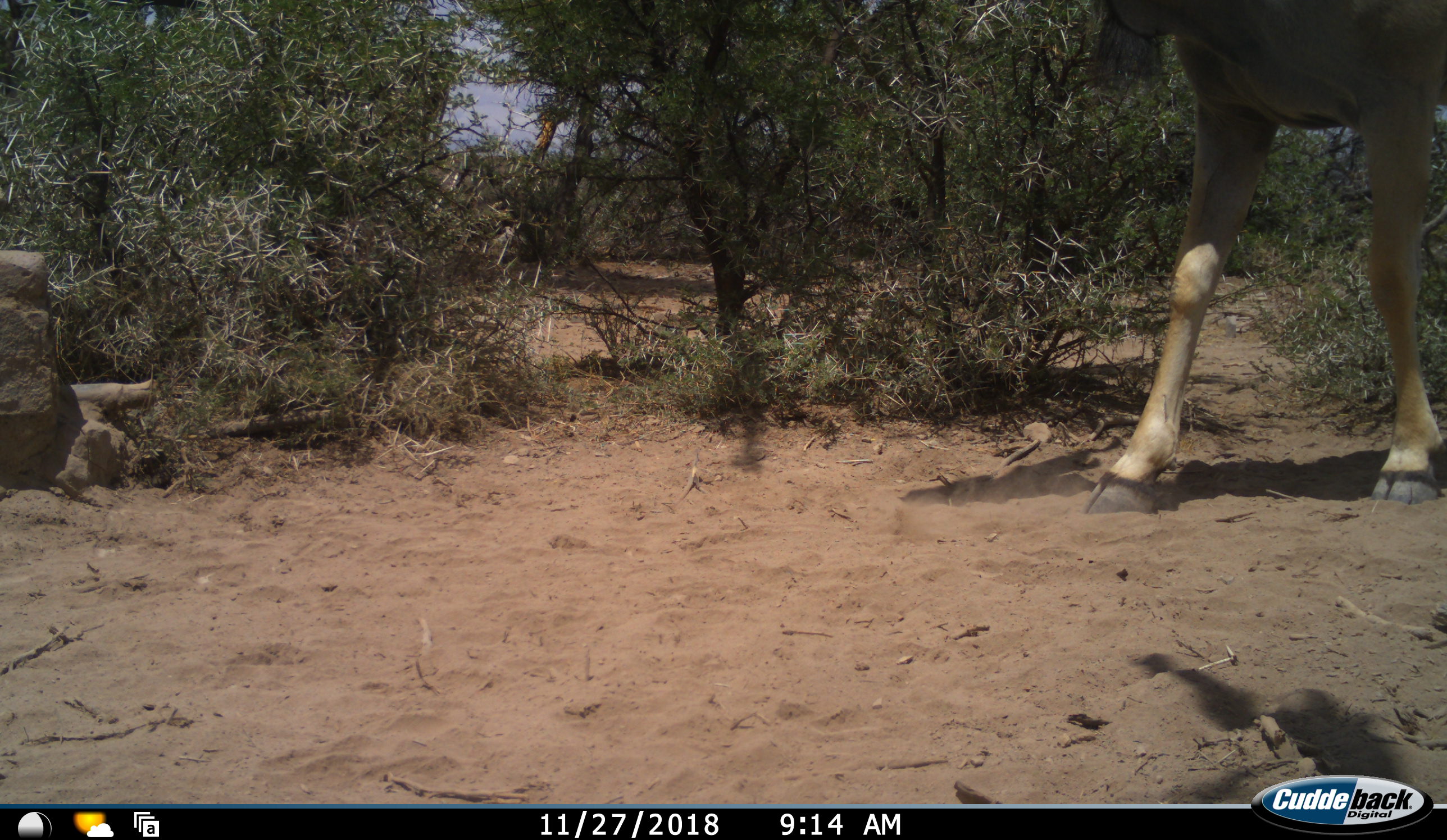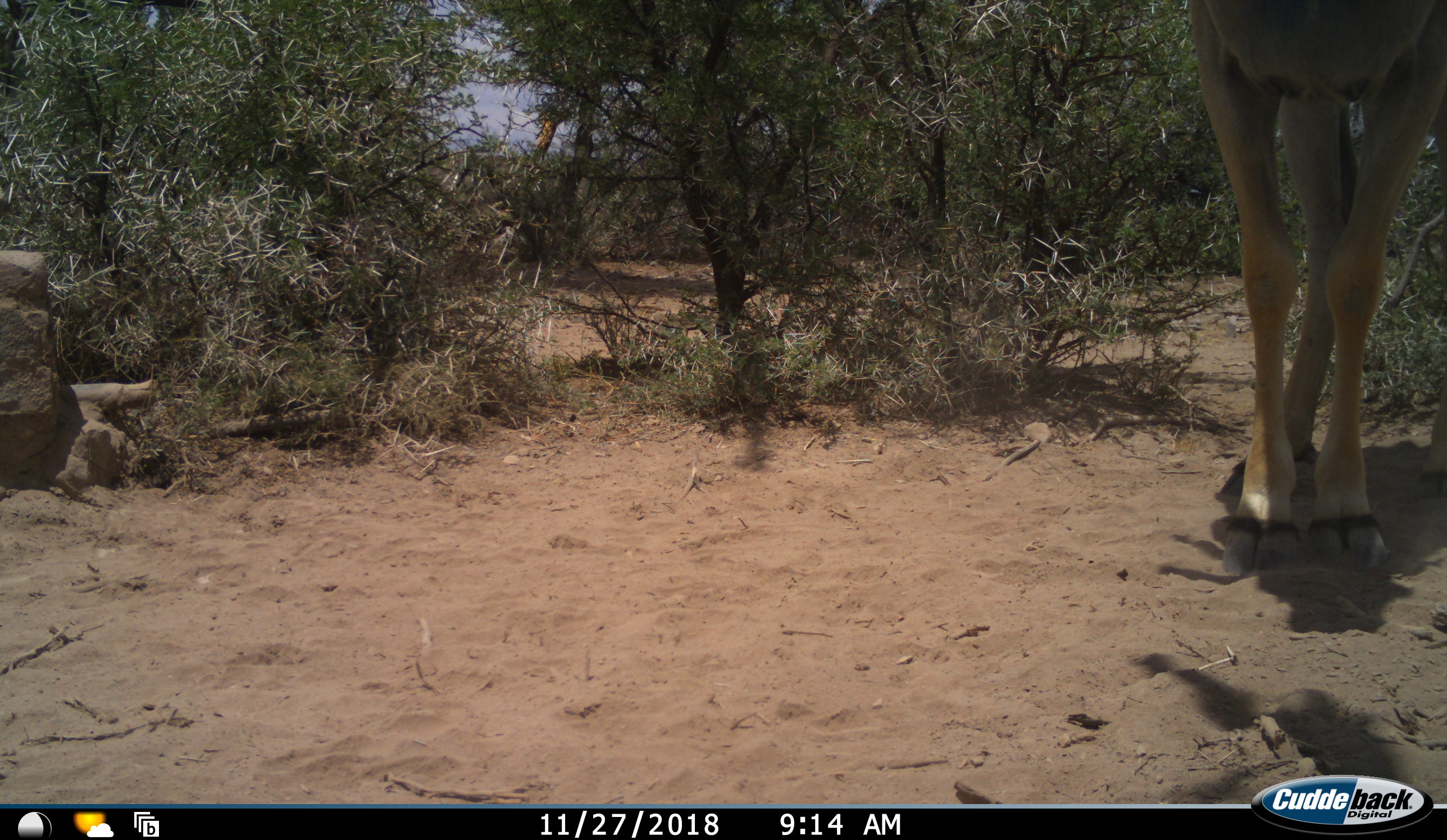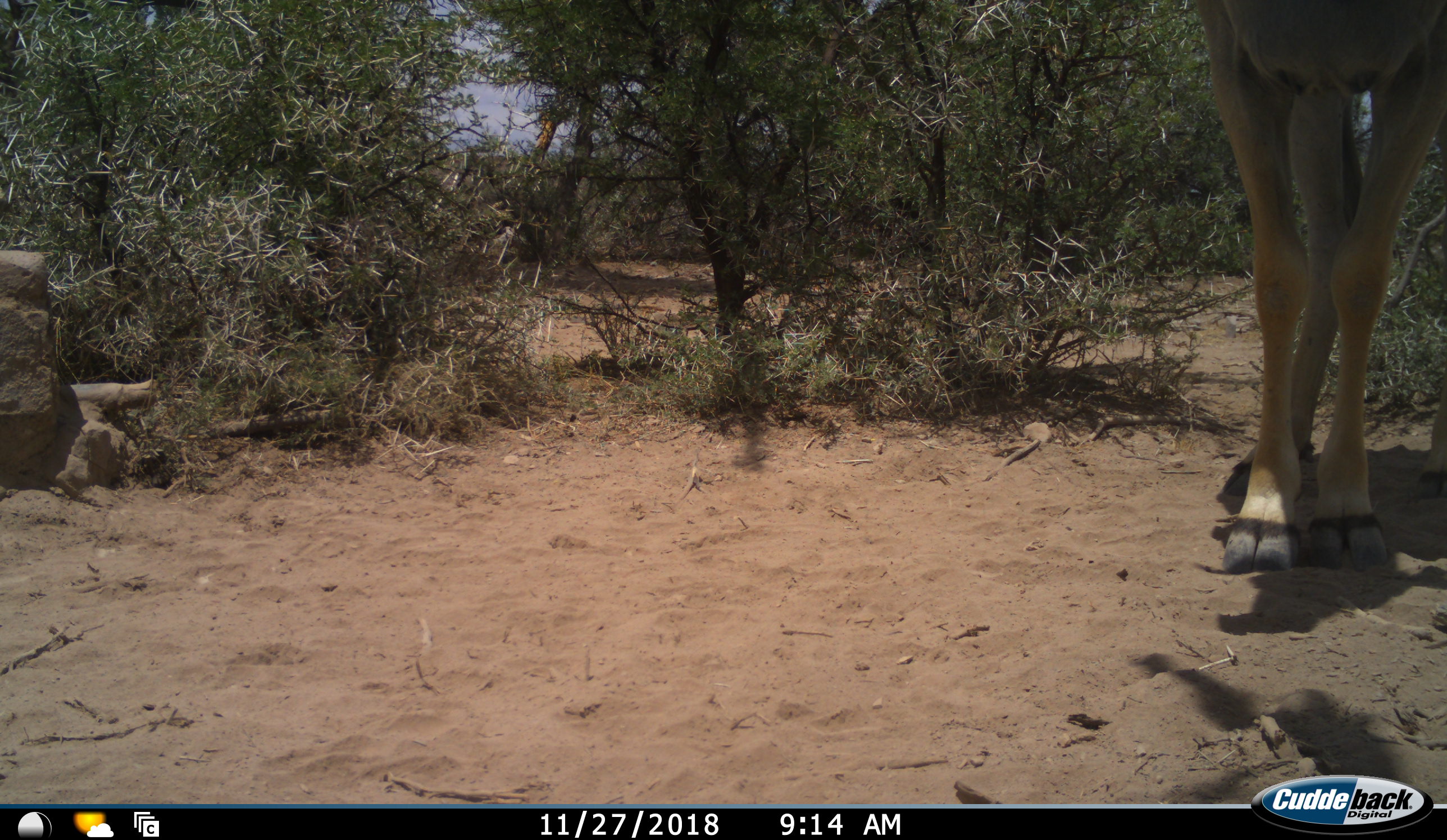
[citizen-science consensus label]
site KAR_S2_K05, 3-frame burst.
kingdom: Animalia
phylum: Chordata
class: Mammalia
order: Artiodactyla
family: Bovidae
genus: Tragelaphus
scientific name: Tragelaphus oryx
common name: eland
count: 1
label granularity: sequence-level